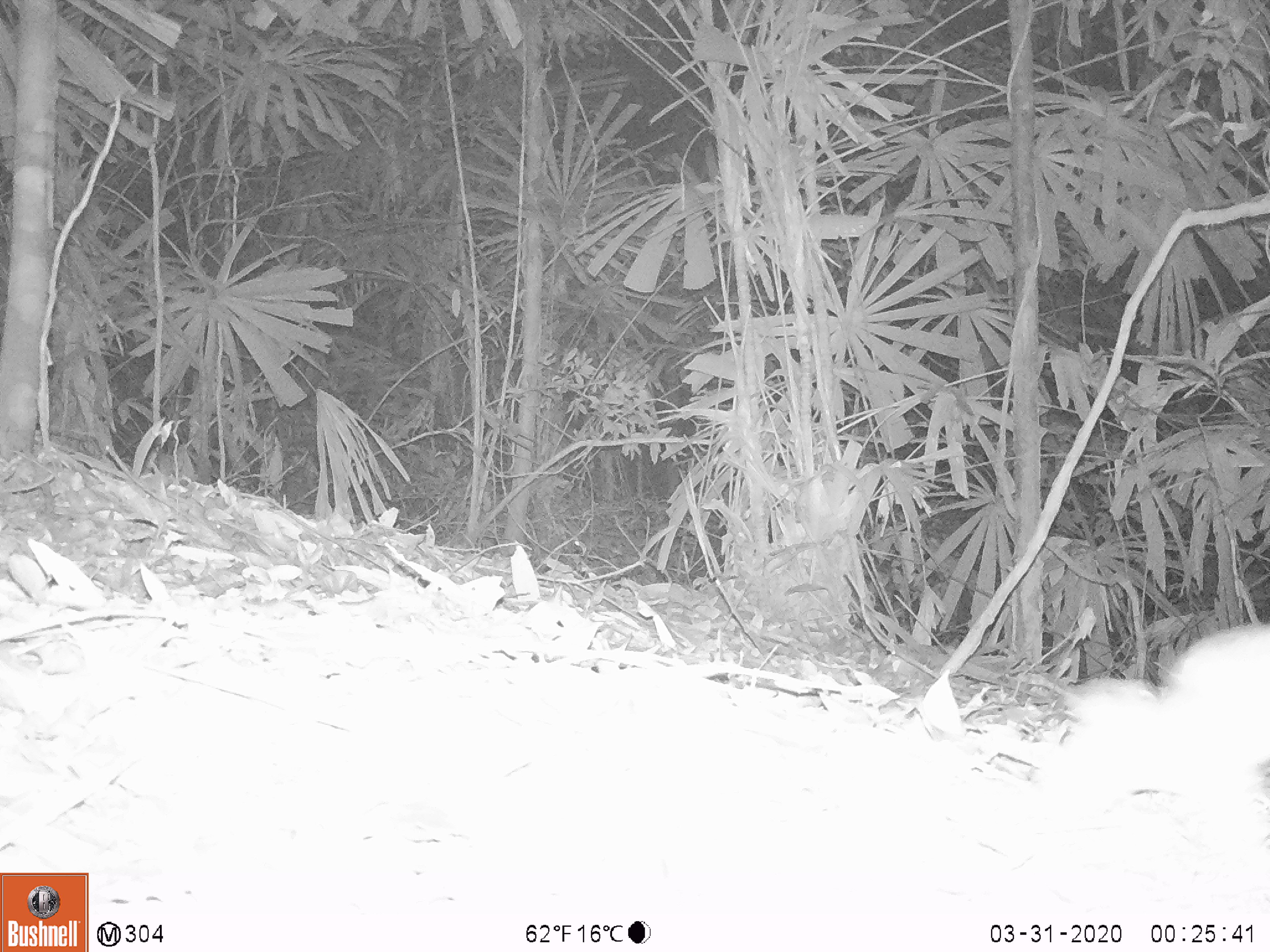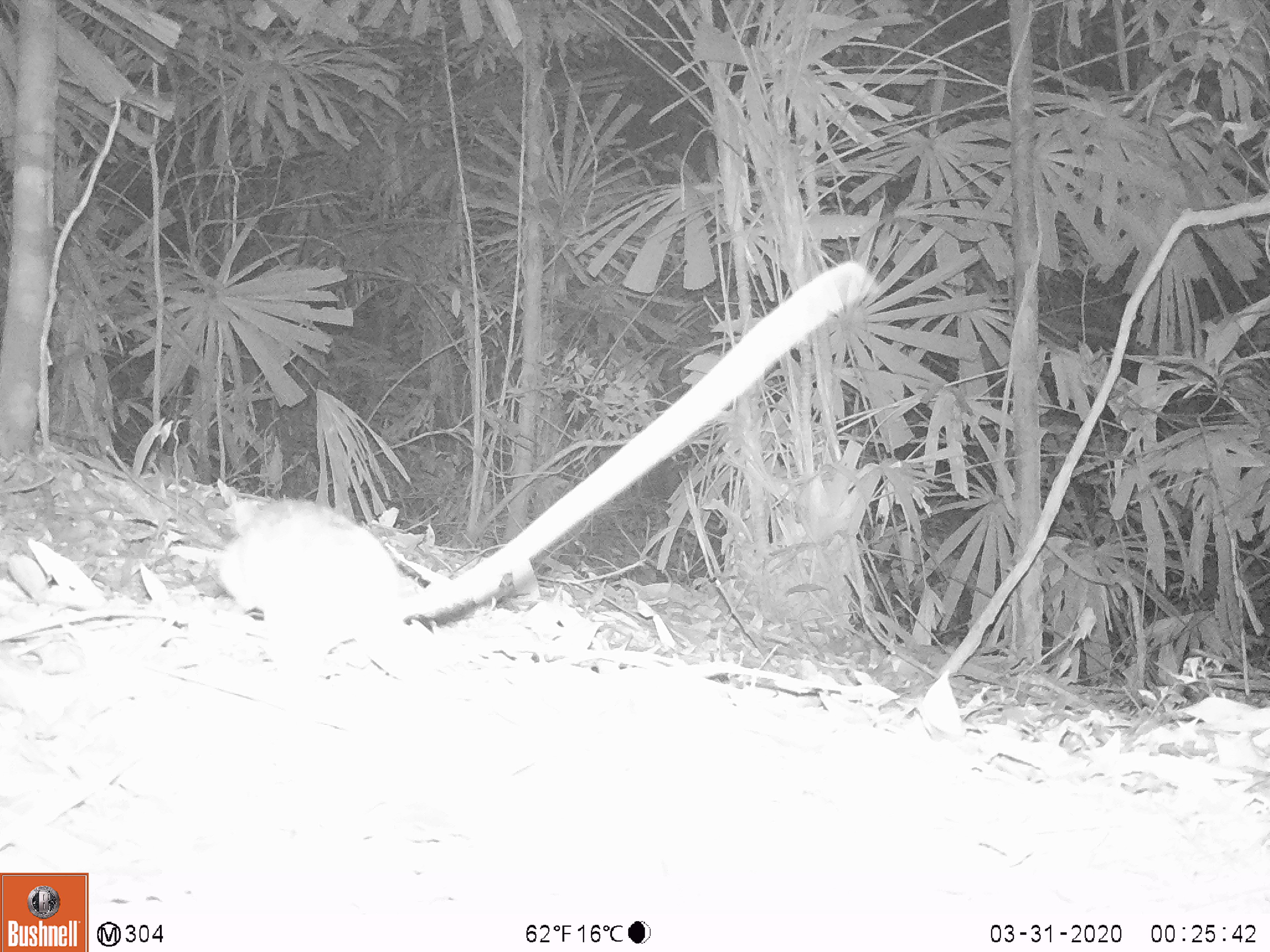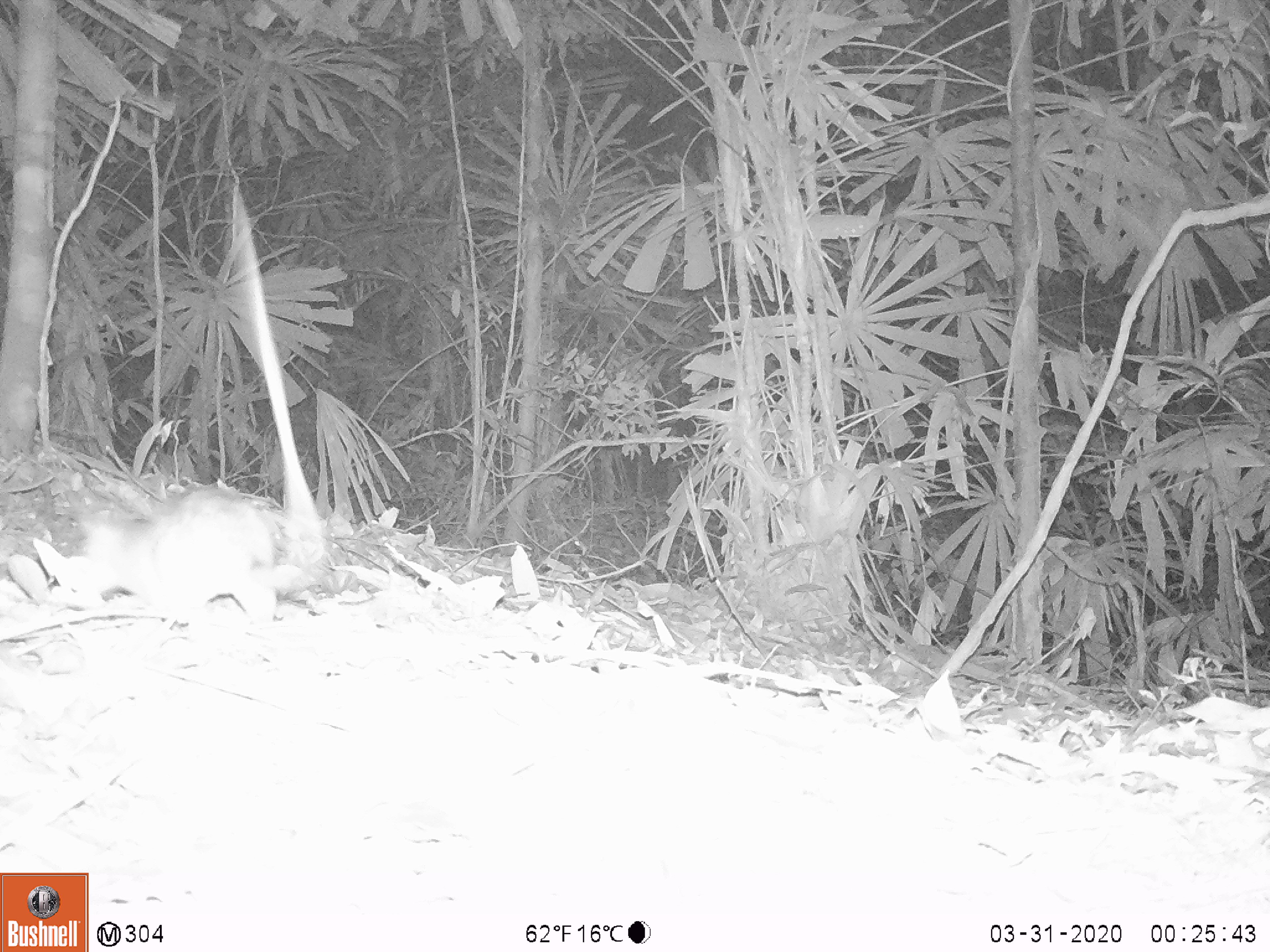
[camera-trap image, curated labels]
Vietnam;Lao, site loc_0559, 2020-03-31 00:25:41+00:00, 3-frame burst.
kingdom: Animalia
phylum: Chordata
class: Mammalia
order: Rodentia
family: Muridae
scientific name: Muridae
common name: old-world mice and rats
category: unidentified murid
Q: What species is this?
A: Unidentified murid (old-world mice and rats) (Muridae).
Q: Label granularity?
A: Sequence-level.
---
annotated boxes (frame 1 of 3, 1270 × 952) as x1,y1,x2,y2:
unidentified murid: 1045,620,1270,817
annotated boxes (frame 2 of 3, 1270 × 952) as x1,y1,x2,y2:
unidentified murid: 215,478,447,685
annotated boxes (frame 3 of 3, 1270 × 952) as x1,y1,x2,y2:
unidentified murid: 82,477,326,636